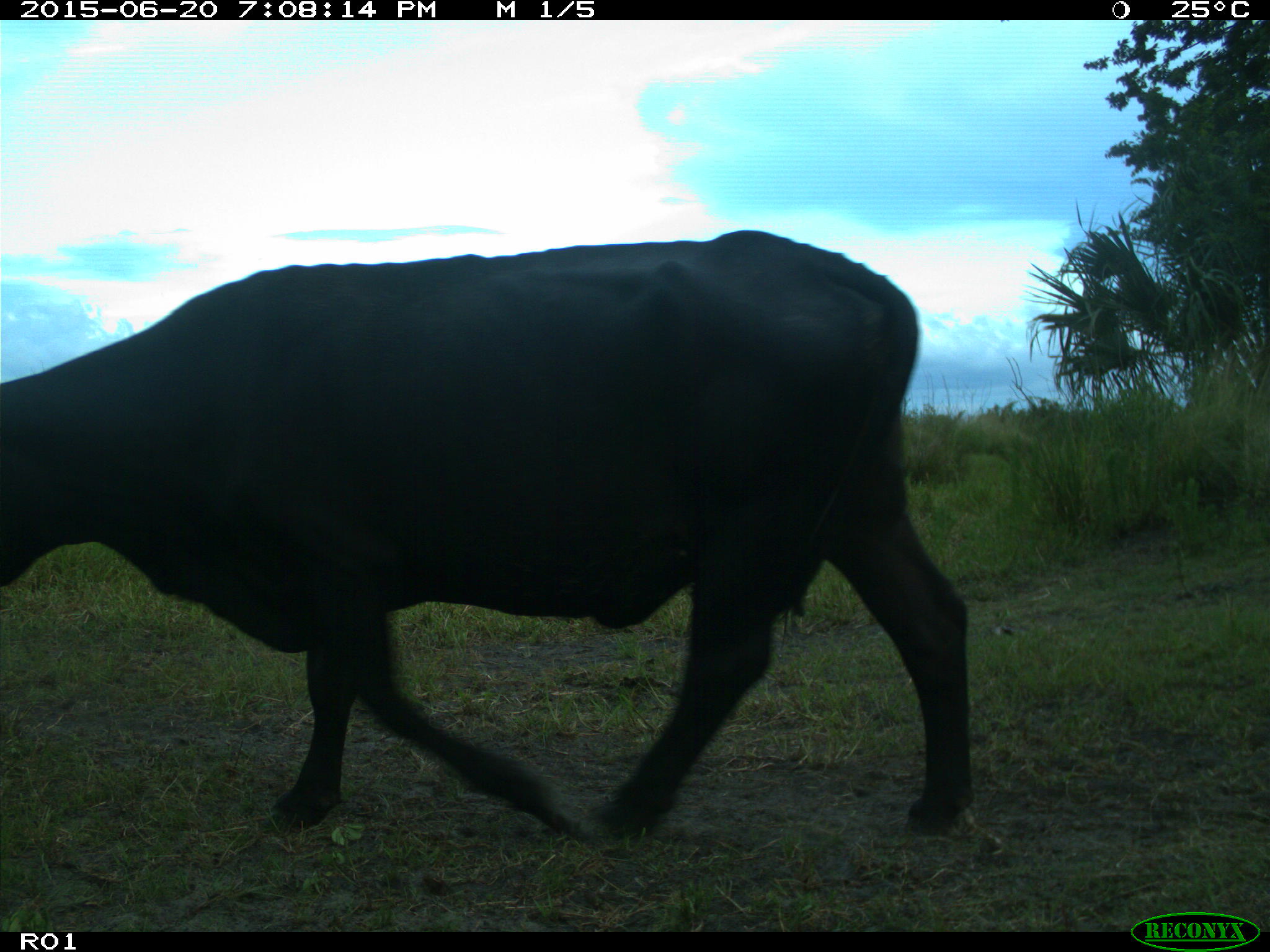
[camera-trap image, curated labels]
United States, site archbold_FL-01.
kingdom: Animalia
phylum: Chordata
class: Mammalia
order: Artiodactyla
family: Bovidae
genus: Bos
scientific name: Bos taurus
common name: domestic cow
Bos taurus (domestic cow).